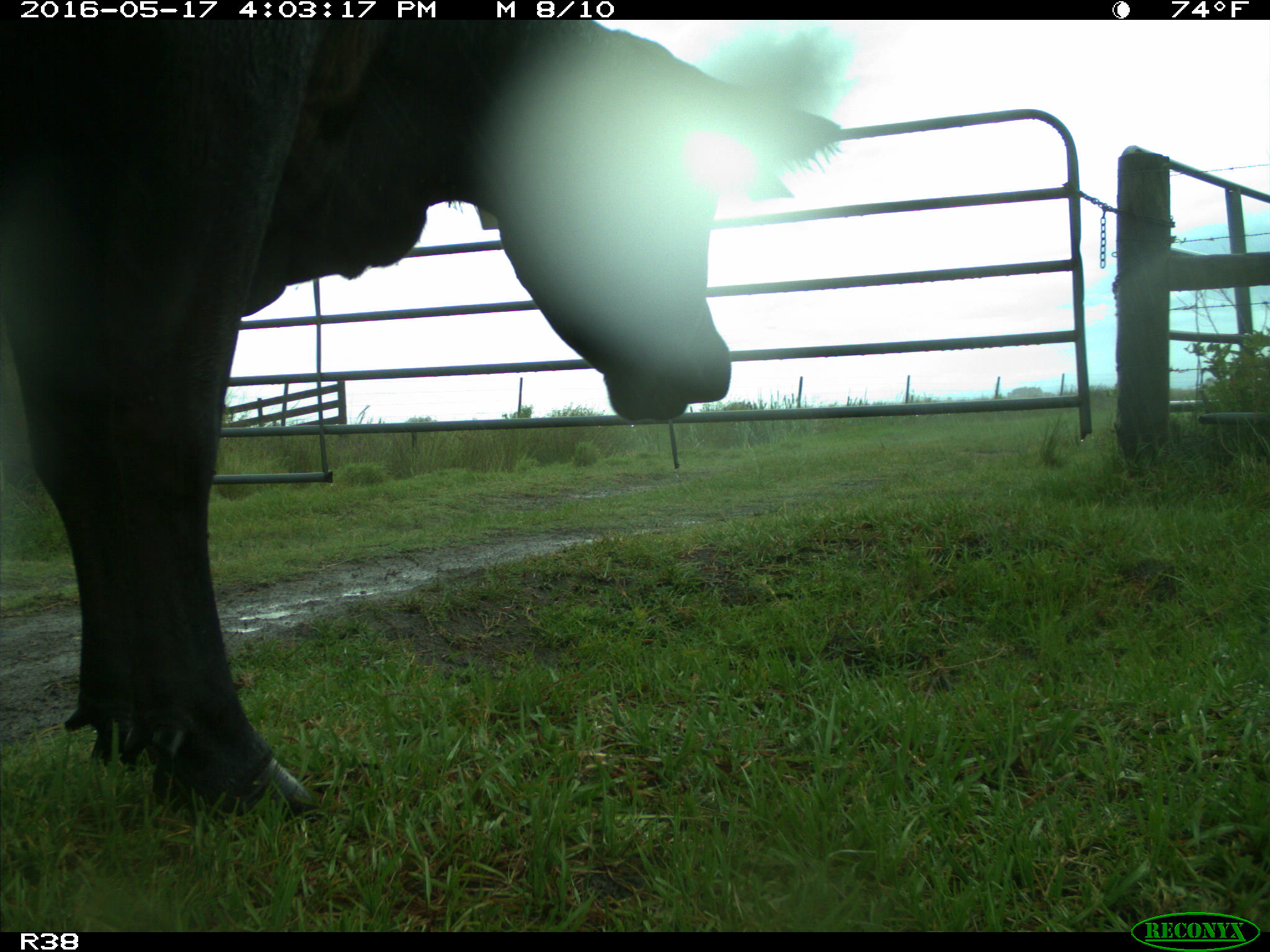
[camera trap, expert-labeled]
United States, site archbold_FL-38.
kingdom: Animalia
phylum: Chordata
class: Mammalia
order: Artiodactyla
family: Bovidae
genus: Bos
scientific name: Bos taurus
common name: domestic cow